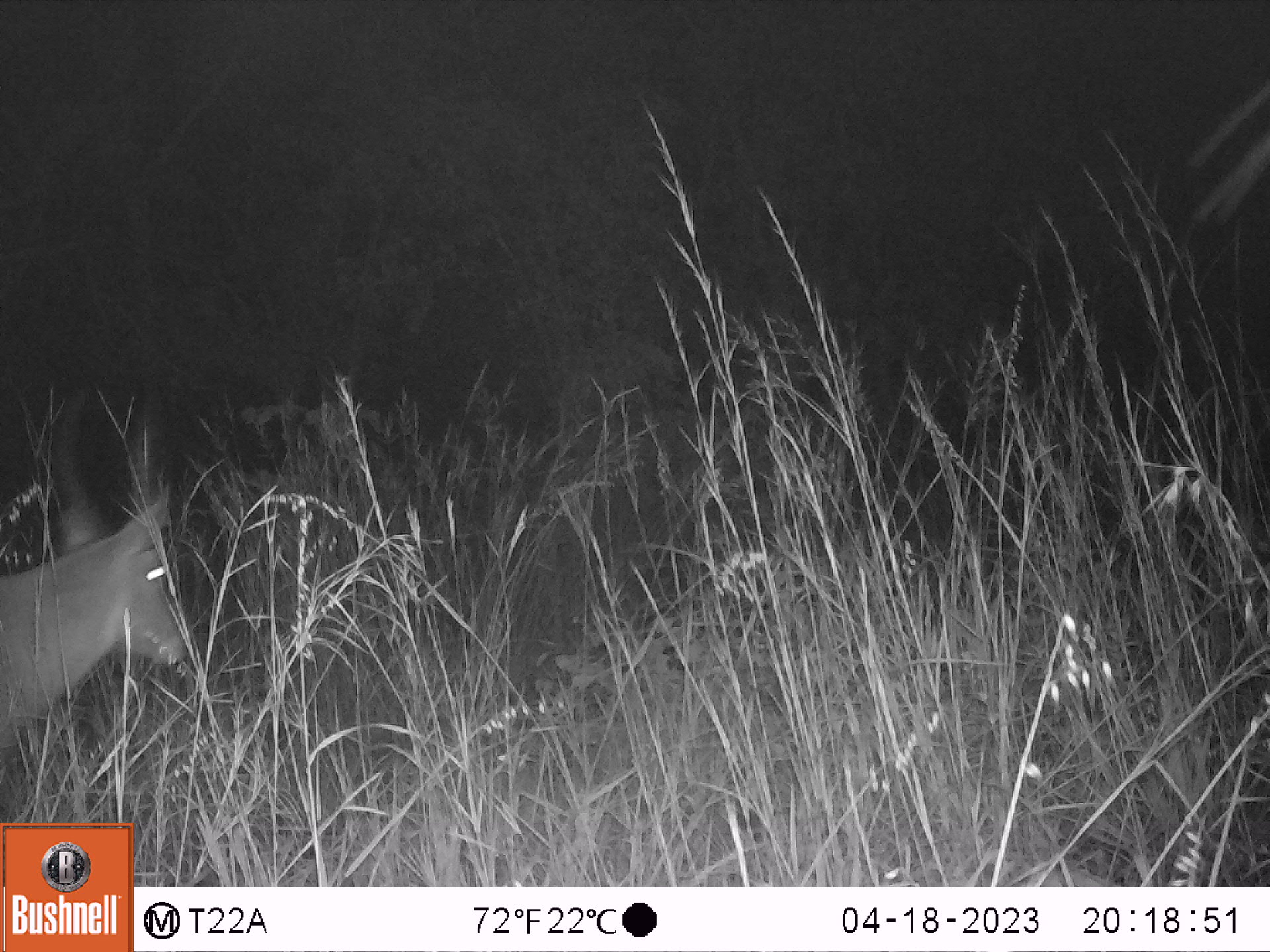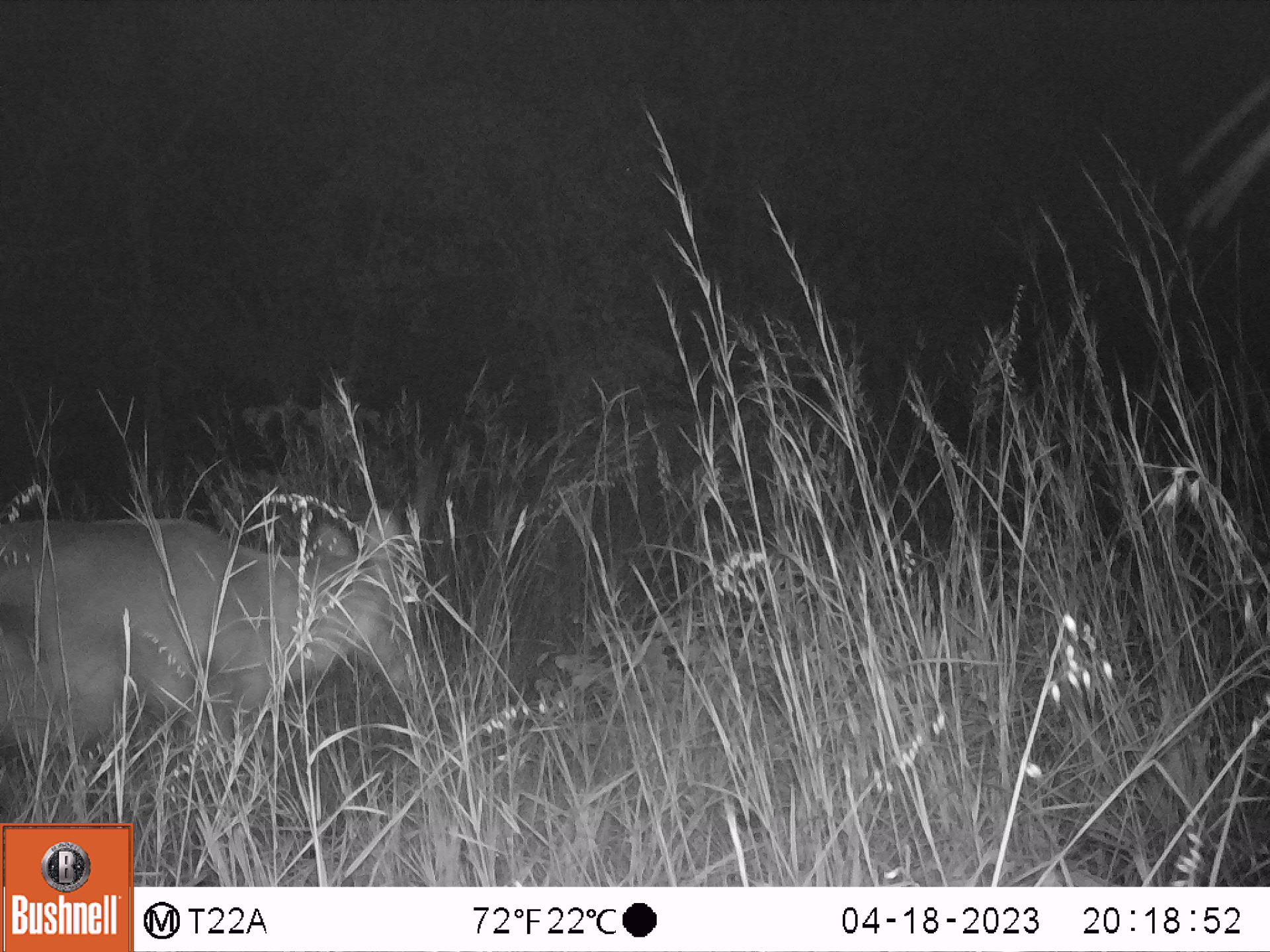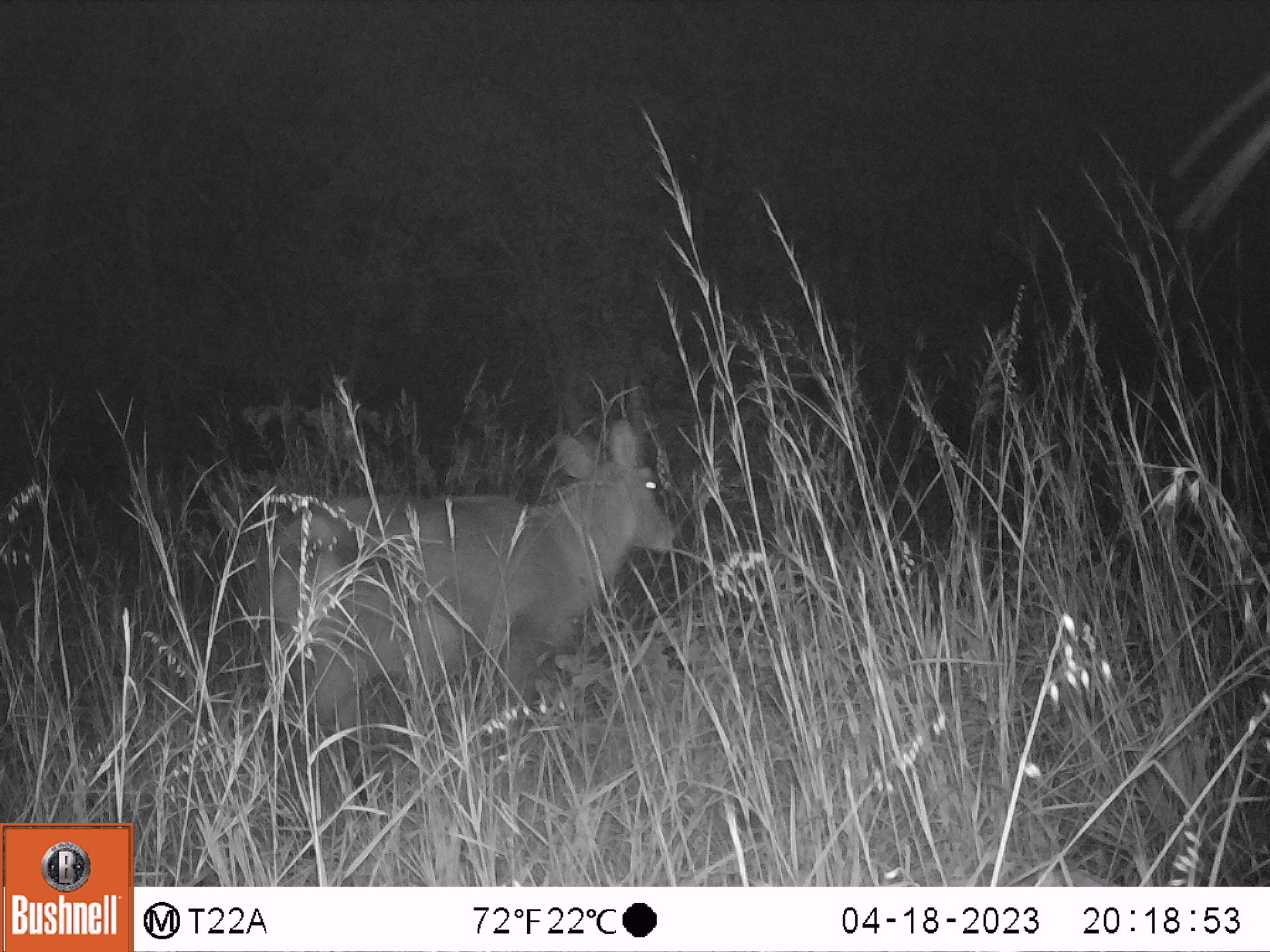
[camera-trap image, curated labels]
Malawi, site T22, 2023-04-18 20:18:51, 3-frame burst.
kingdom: Animalia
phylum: Chordata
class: Mammalia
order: Artiodactyla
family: Bovidae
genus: Kobus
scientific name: Kobus ellipsiprymnus ellipsiprymnus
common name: common waterbuck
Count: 1.